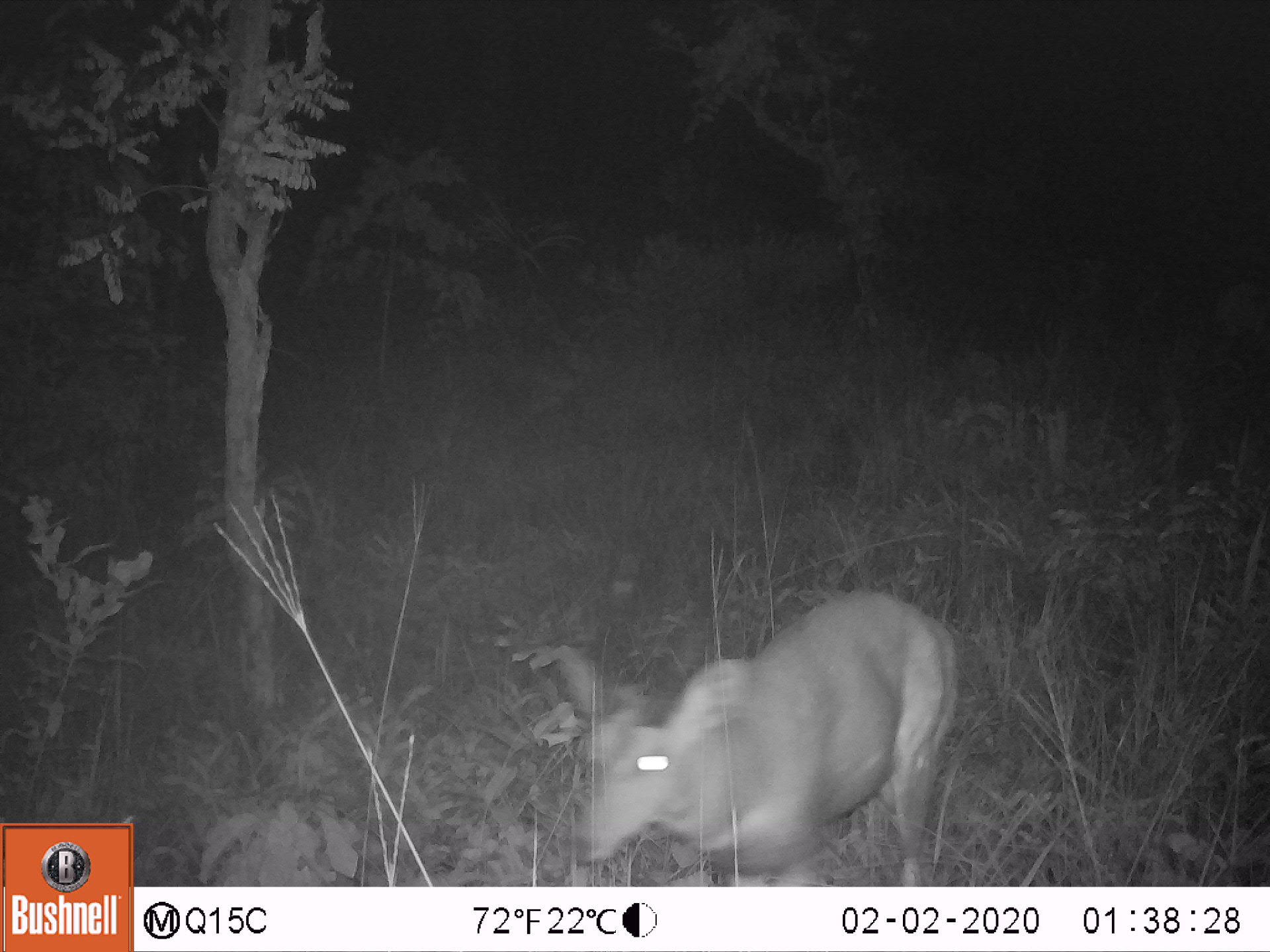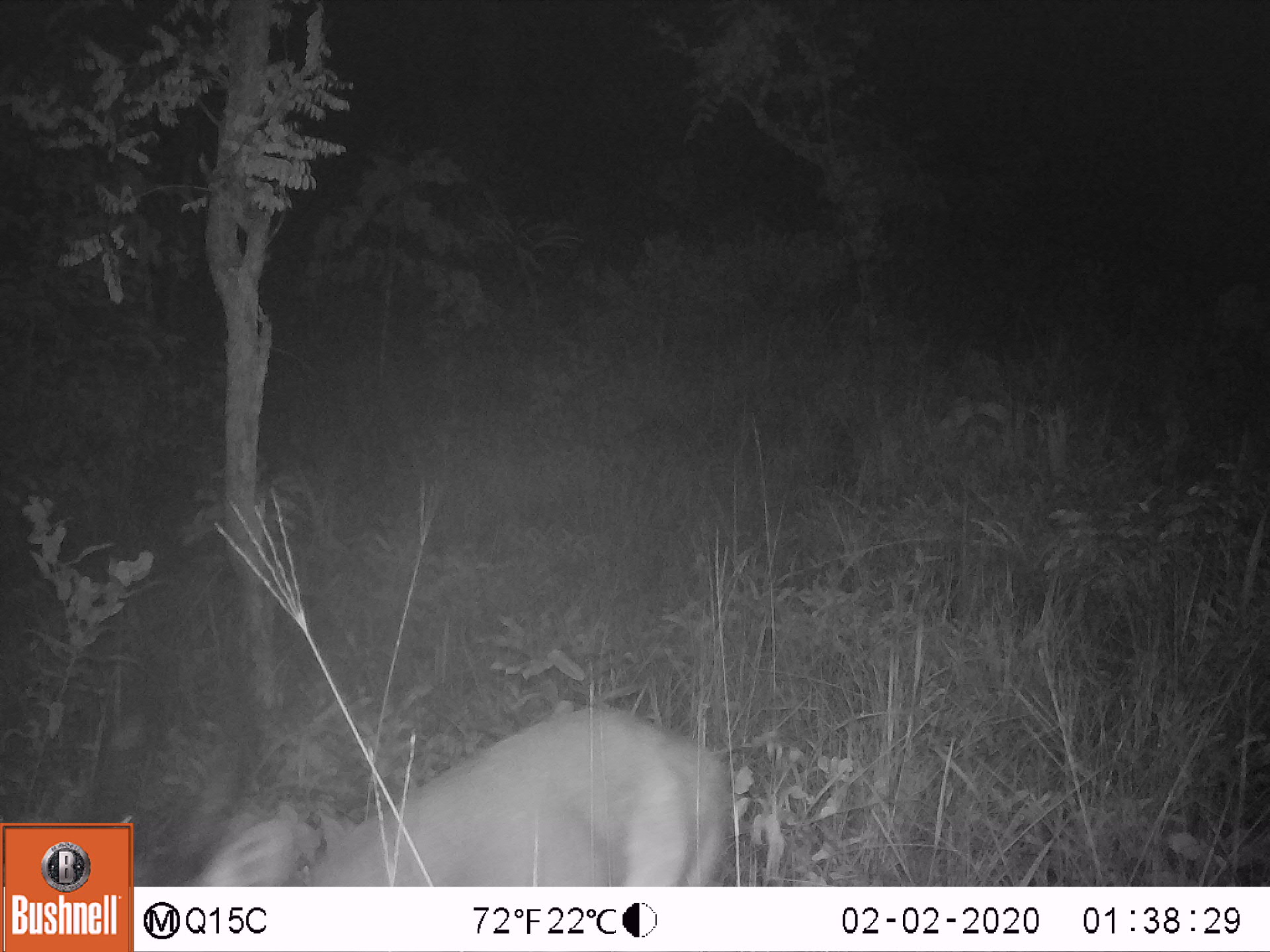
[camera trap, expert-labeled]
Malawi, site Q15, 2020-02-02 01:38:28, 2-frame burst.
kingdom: Animalia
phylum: Chordata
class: Mammalia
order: Artiodactyla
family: Bovidae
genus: Tragelaphus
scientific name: Tragelaphus sylvaticus sylvaticus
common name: cape bushbuck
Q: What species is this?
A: Cape bushbuck (Tragelaphus sylvaticus sylvaticus).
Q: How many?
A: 1.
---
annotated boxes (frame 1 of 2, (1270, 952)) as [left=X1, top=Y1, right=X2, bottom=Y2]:
cape bushbuck: [left=551, top=574, right=969, bottom=880]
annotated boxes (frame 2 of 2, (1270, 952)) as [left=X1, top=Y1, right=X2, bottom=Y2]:
cape bushbuck: [left=192, top=702, right=736, bottom=882]